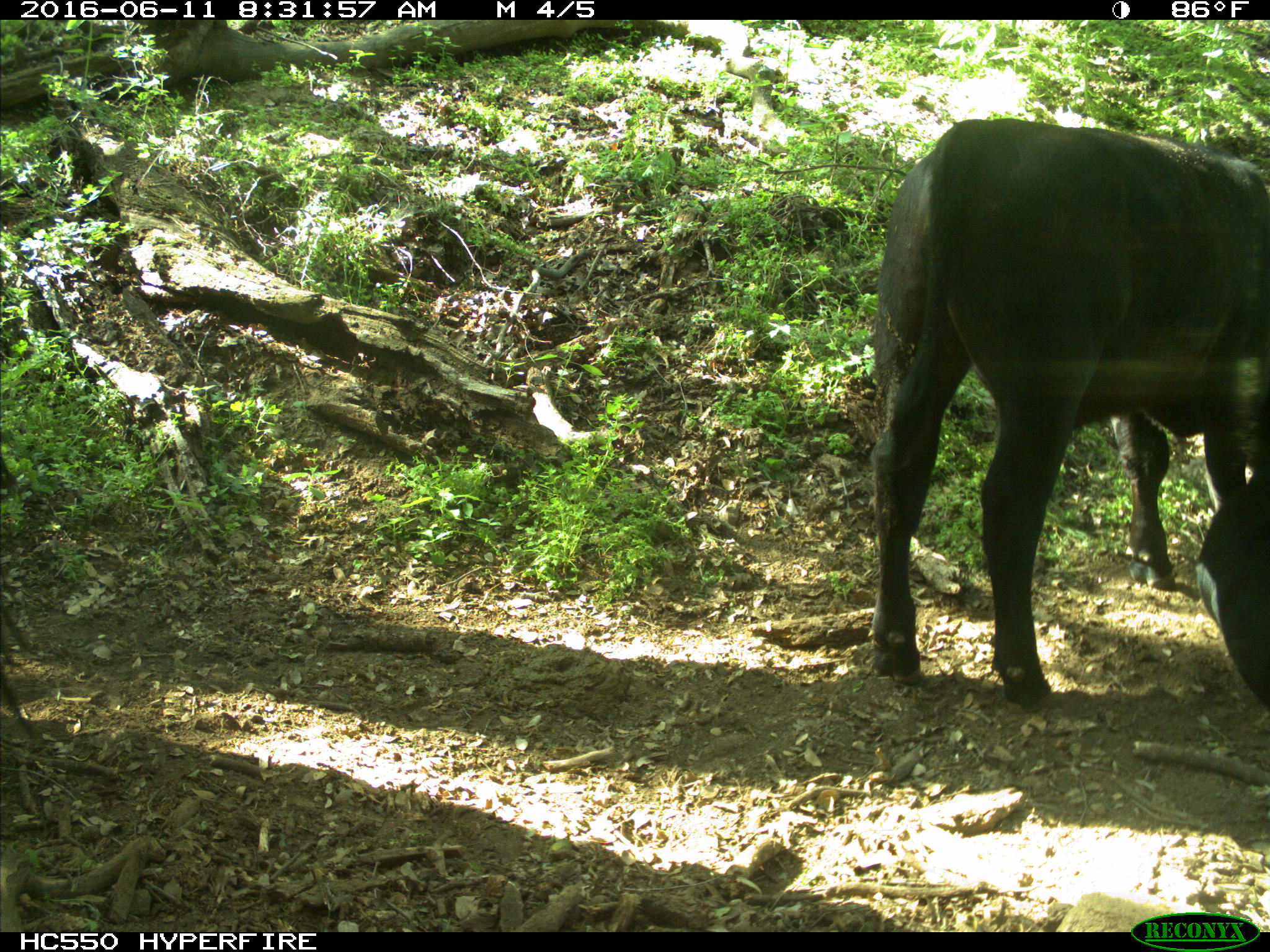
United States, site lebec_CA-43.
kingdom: Animalia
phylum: Chordata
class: Mammalia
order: Artiodactyla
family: Bovidae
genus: Bos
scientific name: Bos taurus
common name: domestic cow